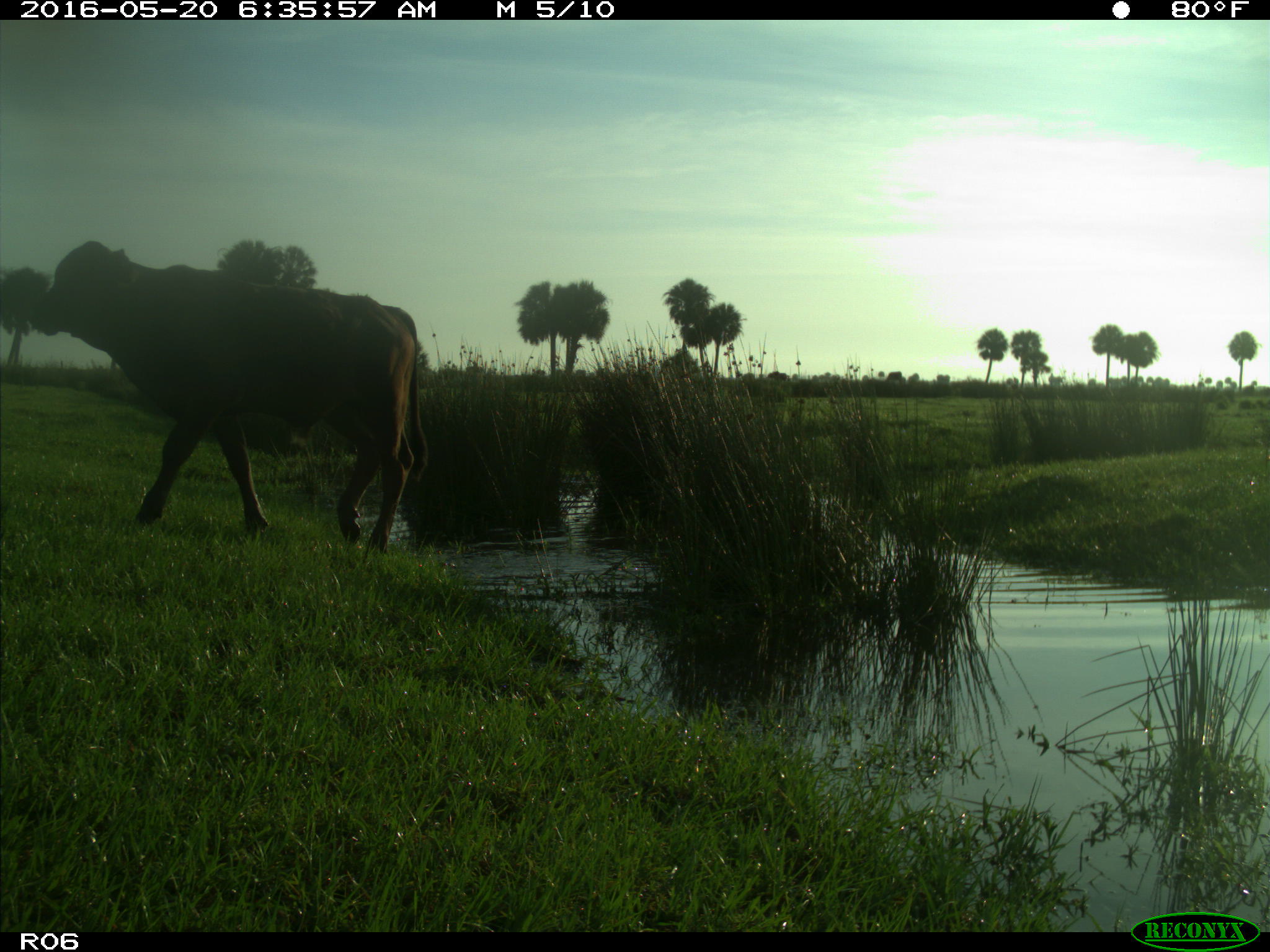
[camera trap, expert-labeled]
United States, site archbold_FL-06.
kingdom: Animalia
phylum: Chordata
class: Mammalia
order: Artiodactyla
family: Bovidae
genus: Bos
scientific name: Bos taurus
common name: domestic cow